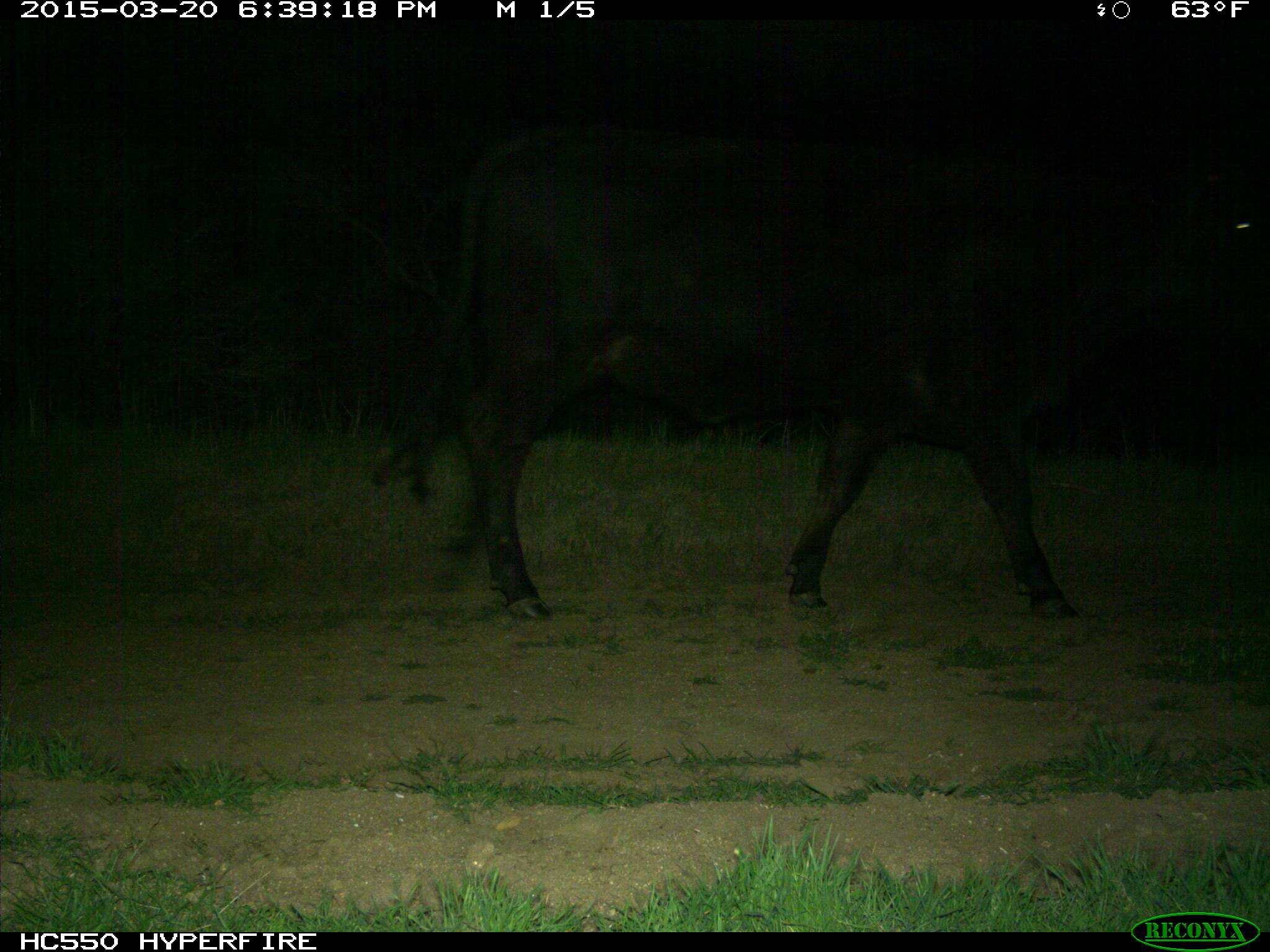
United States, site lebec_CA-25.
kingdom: Animalia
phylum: Chordata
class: Mammalia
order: Artiodactyla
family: Bovidae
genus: Bos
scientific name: Bos taurus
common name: domestic cow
Bos taurus (domestic cow).